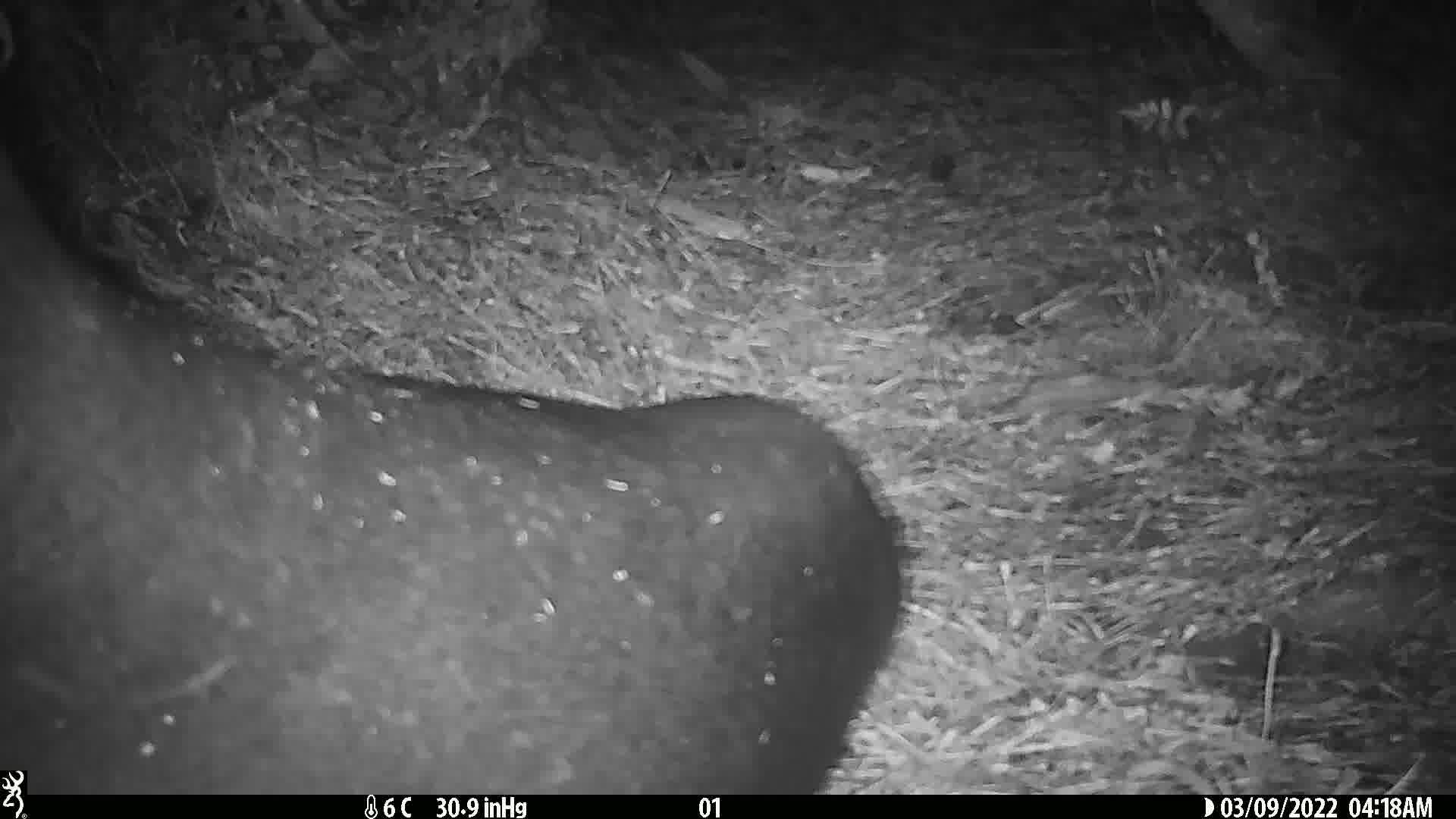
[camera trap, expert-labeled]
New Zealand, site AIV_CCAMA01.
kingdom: Animalia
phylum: Chordata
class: Mammalia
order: Carnivora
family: Otariidae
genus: Phocarctos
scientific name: Phocarctos hookeri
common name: new zealand sea lion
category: sealion